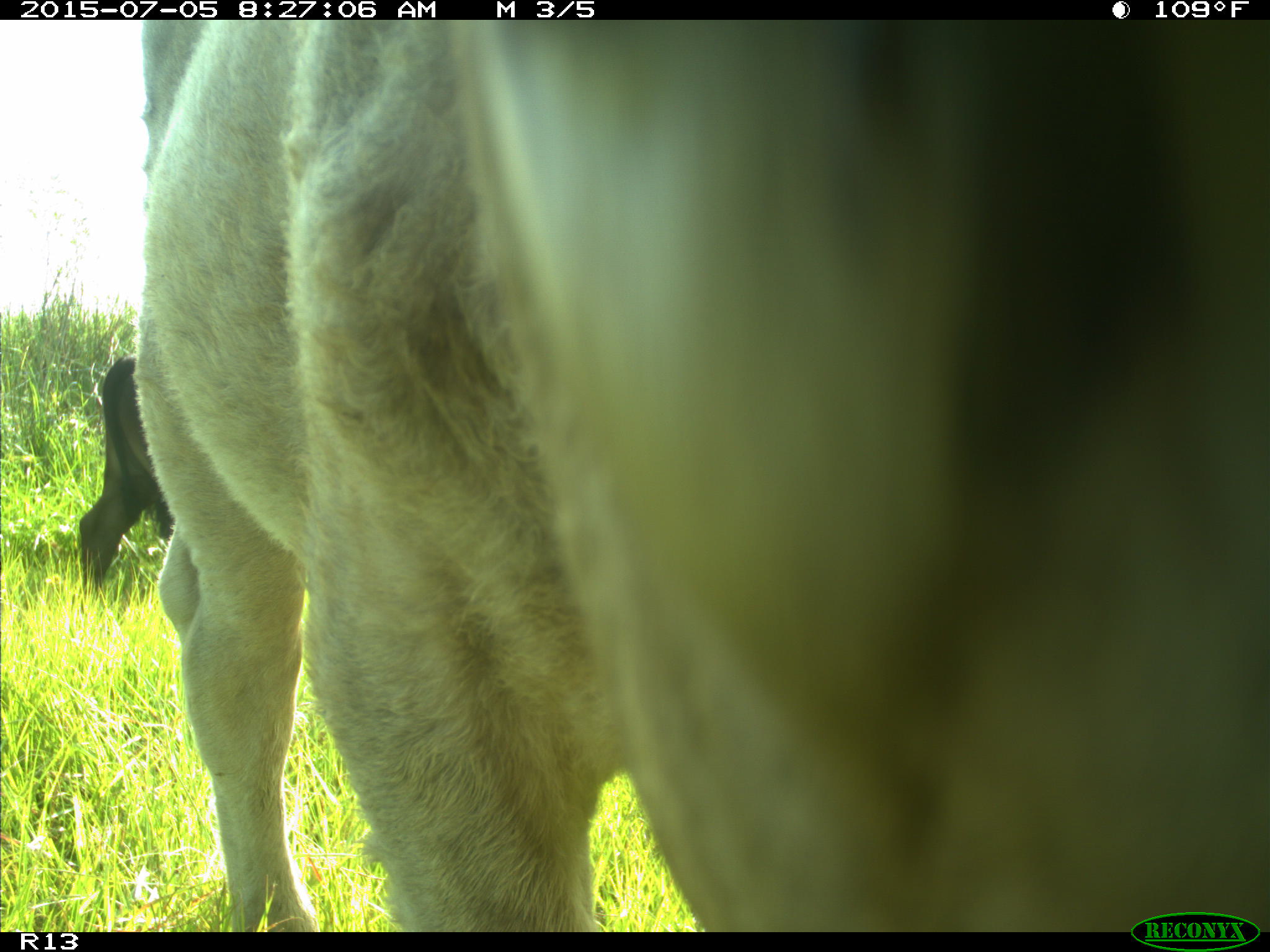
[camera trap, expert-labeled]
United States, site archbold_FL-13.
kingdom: Animalia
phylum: Chordata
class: Mammalia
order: Artiodactyla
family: Bovidae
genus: Bos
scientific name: Bos taurus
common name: domestic cow